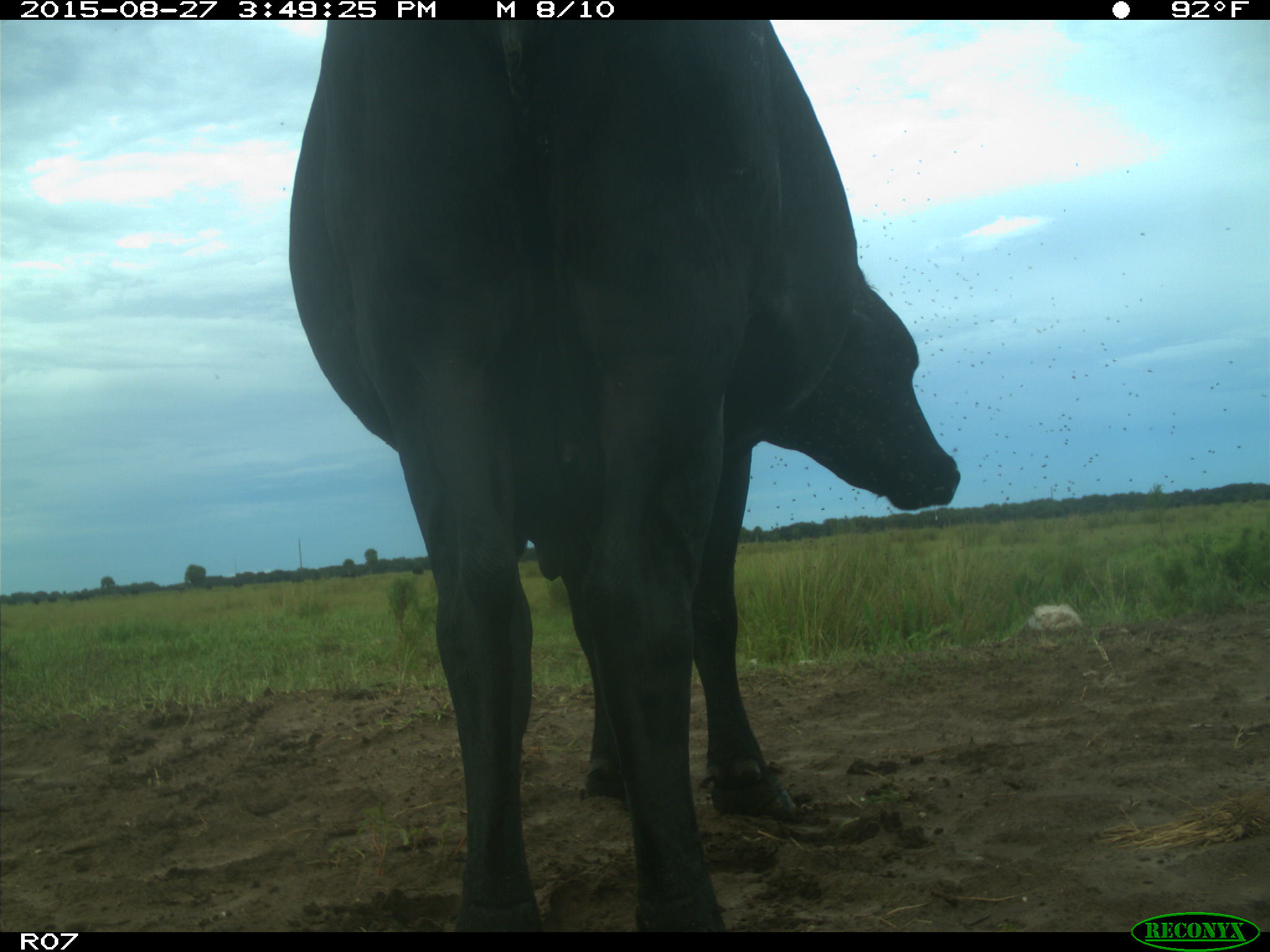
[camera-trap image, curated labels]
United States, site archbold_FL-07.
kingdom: Animalia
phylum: Chordata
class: Mammalia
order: Artiodactyla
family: Bovidae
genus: Bos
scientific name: Bos taurus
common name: domestic cow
Bos taurus (domestic cow).